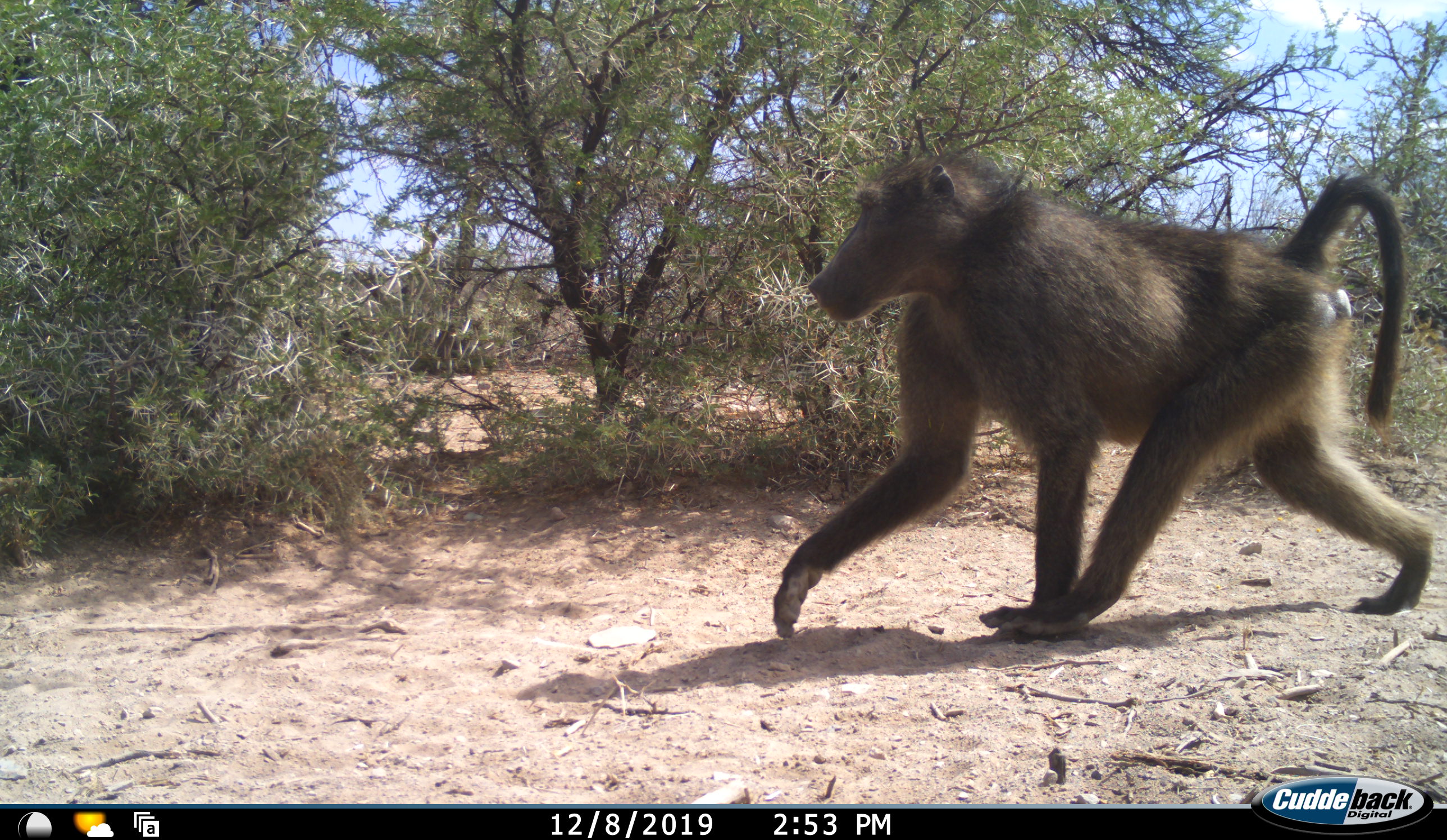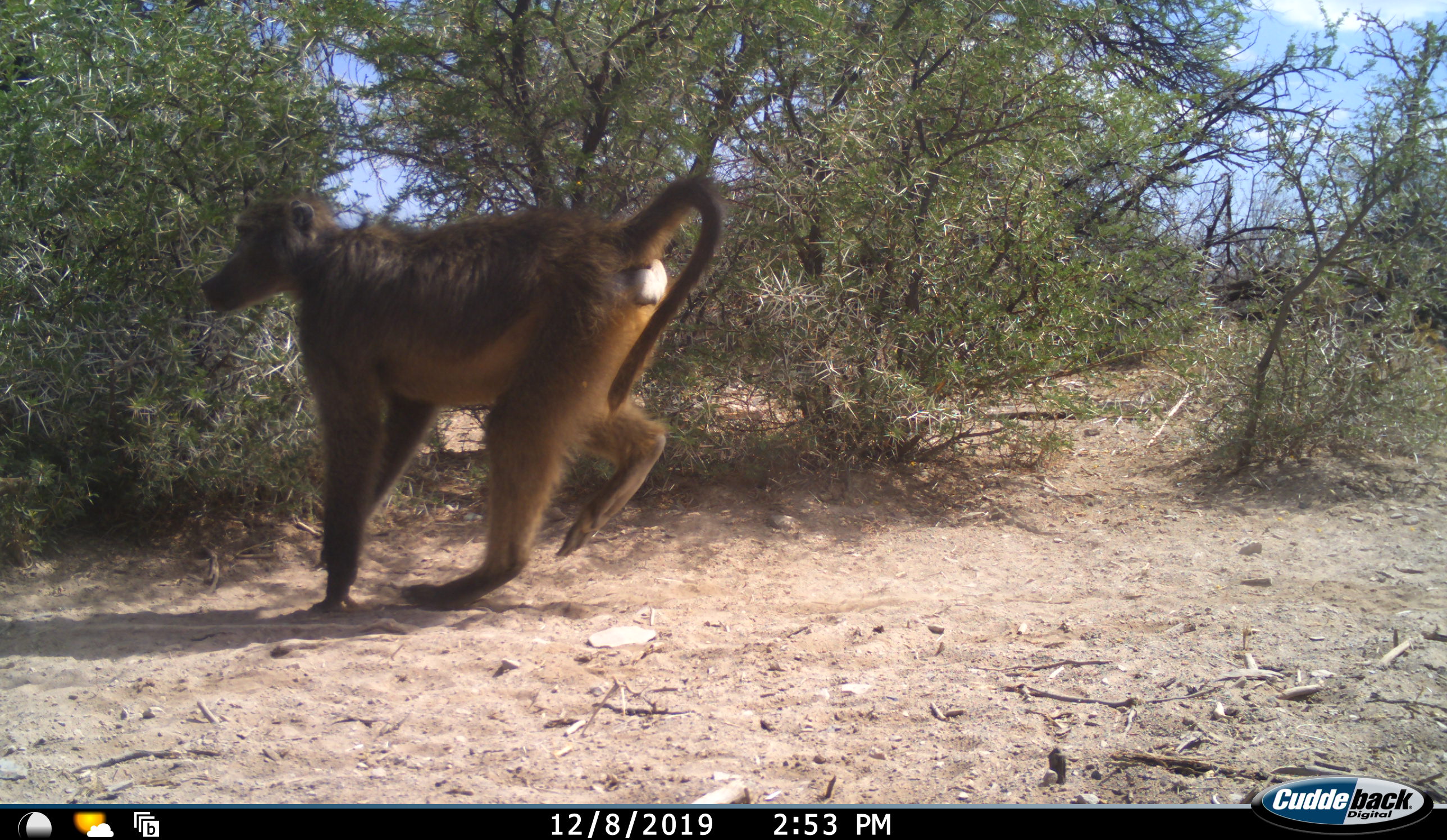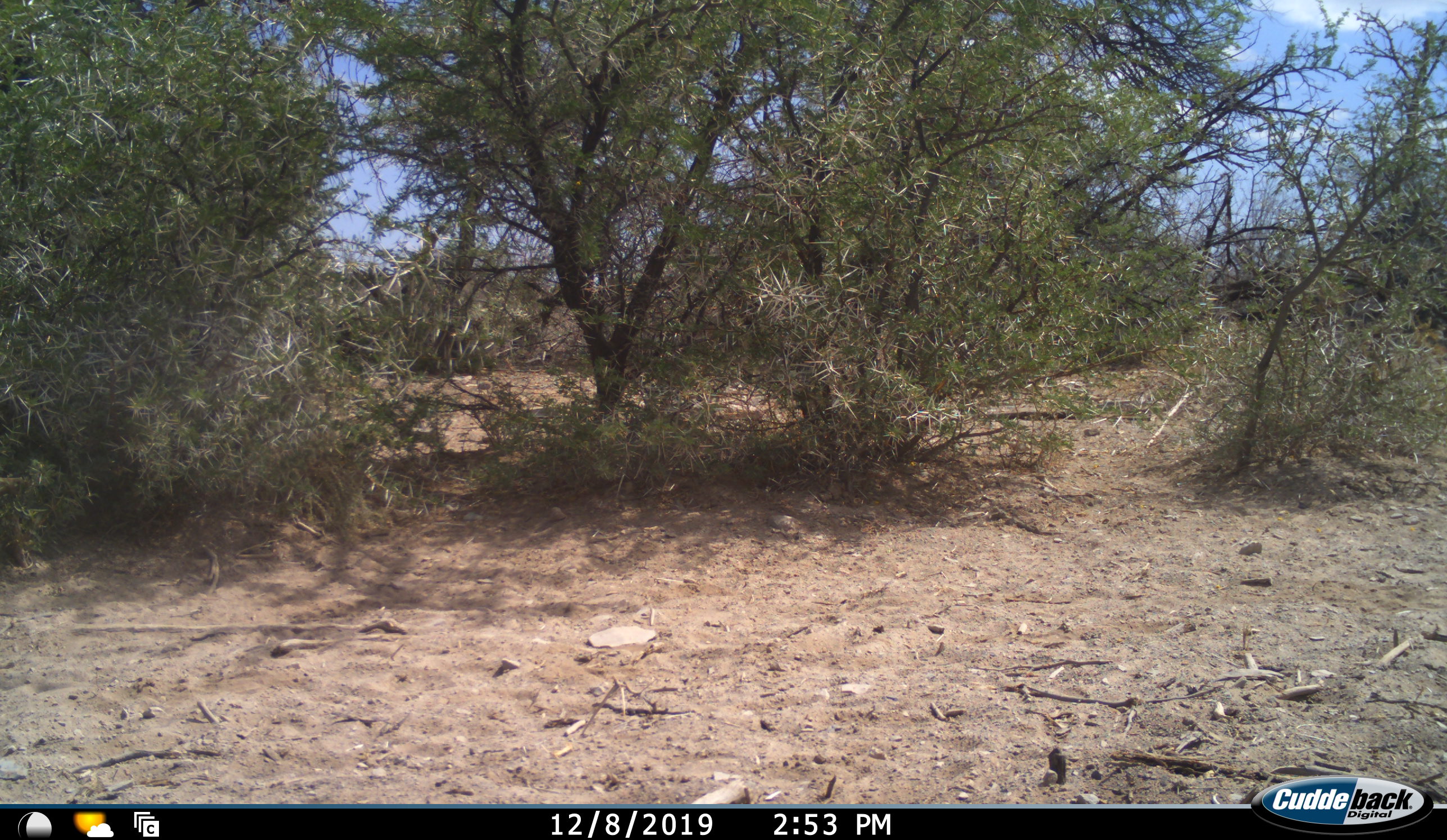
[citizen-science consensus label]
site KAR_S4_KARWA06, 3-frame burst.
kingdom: Animalia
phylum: Chordata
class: Mammalia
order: Primates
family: Cercopithecidae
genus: Papio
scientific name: Papio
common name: baboon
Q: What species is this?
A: Baboon (Papio).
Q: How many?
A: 1.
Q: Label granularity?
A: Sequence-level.